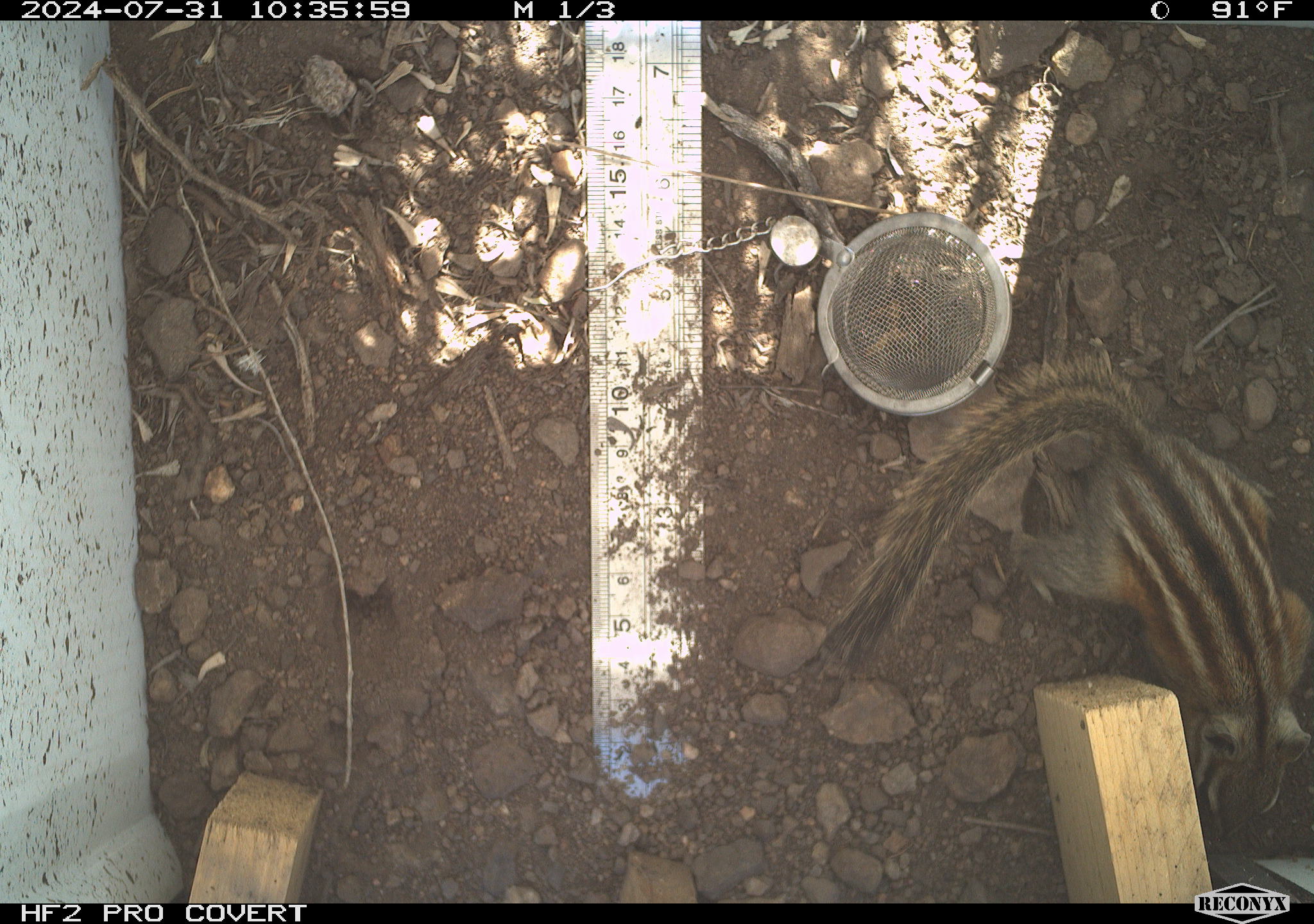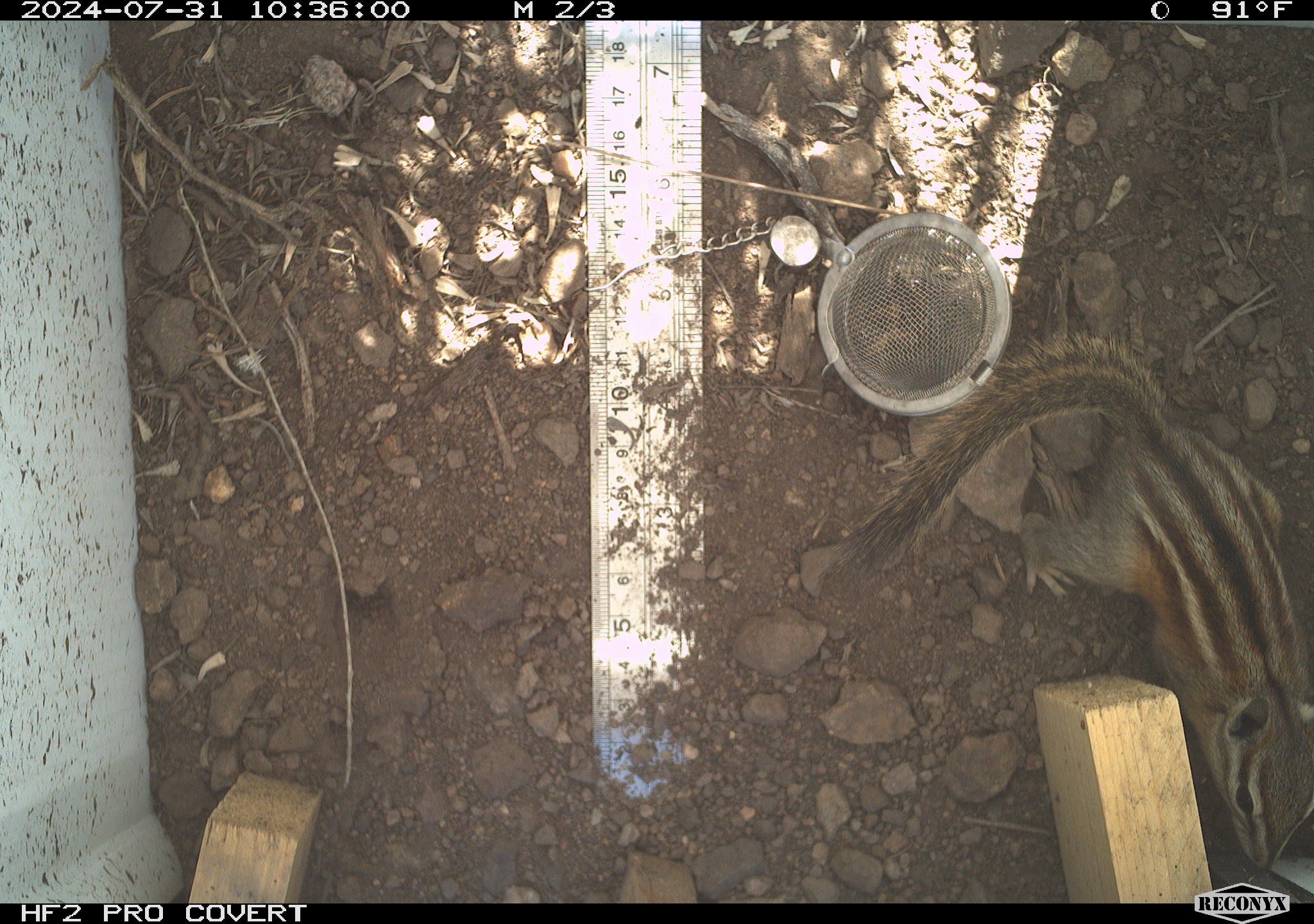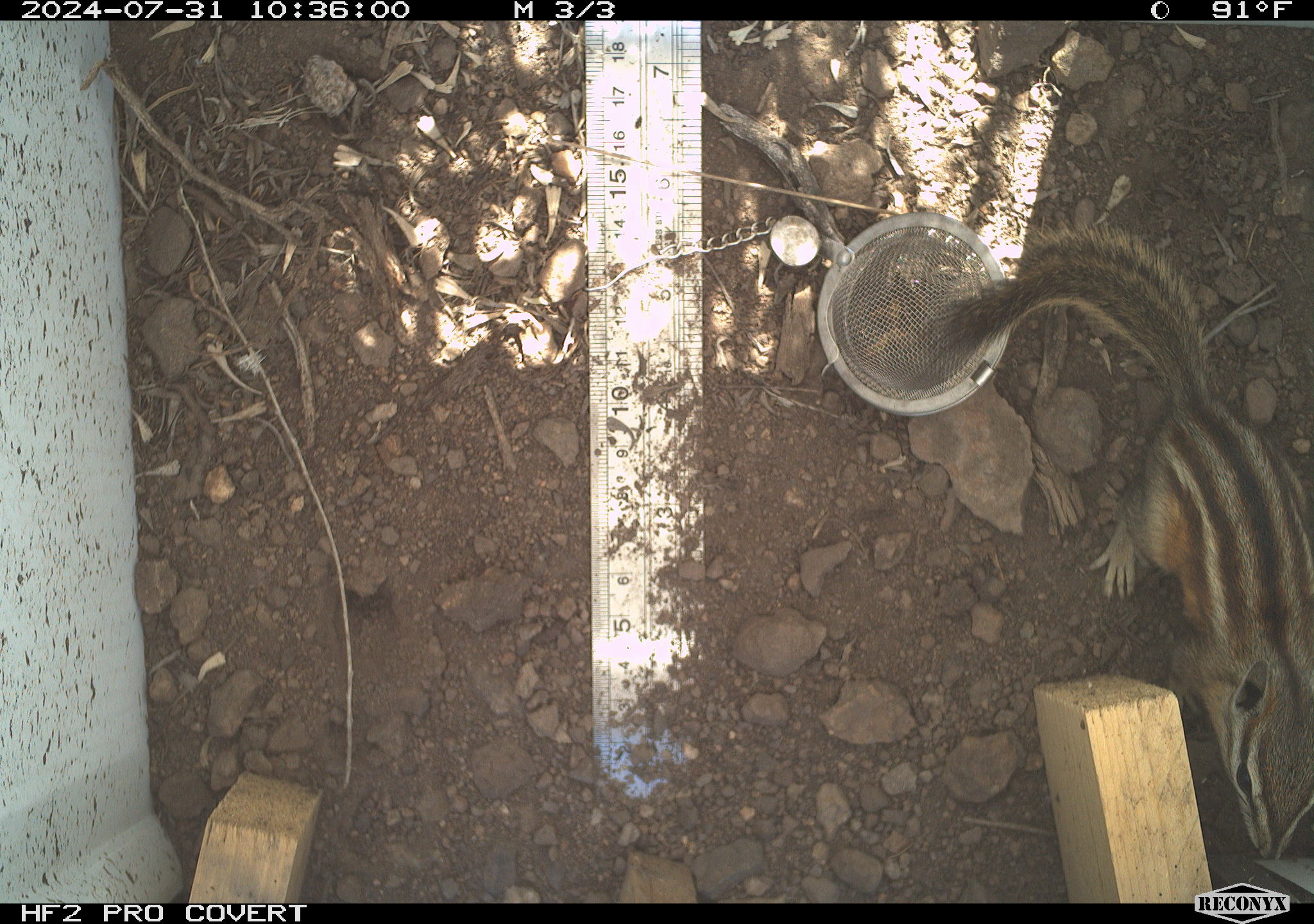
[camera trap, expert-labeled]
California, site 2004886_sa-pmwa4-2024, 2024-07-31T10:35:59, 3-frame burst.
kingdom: Animalia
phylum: Chordata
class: Mammalia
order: Rodentia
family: Sciuridae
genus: Neotamias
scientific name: Neotamias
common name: western chipmunks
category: neotamias species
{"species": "neotamias species (western chipmunks) (Neotamias)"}